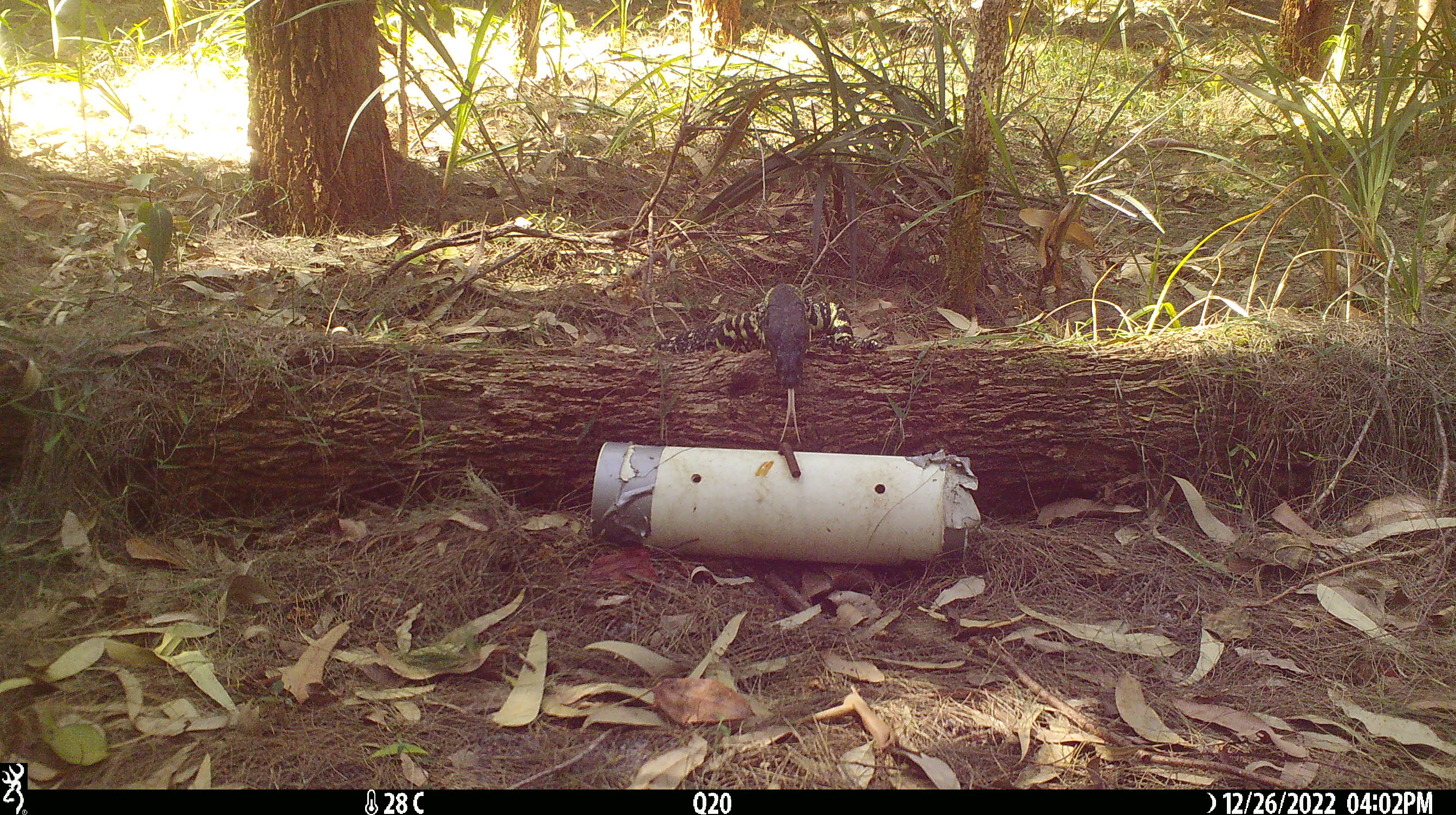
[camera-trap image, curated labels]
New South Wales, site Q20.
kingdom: Animalia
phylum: Chordata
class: Reptilia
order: Squamata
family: Varanidae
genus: Varanus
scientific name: Varanus varius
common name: lace monitor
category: goanna